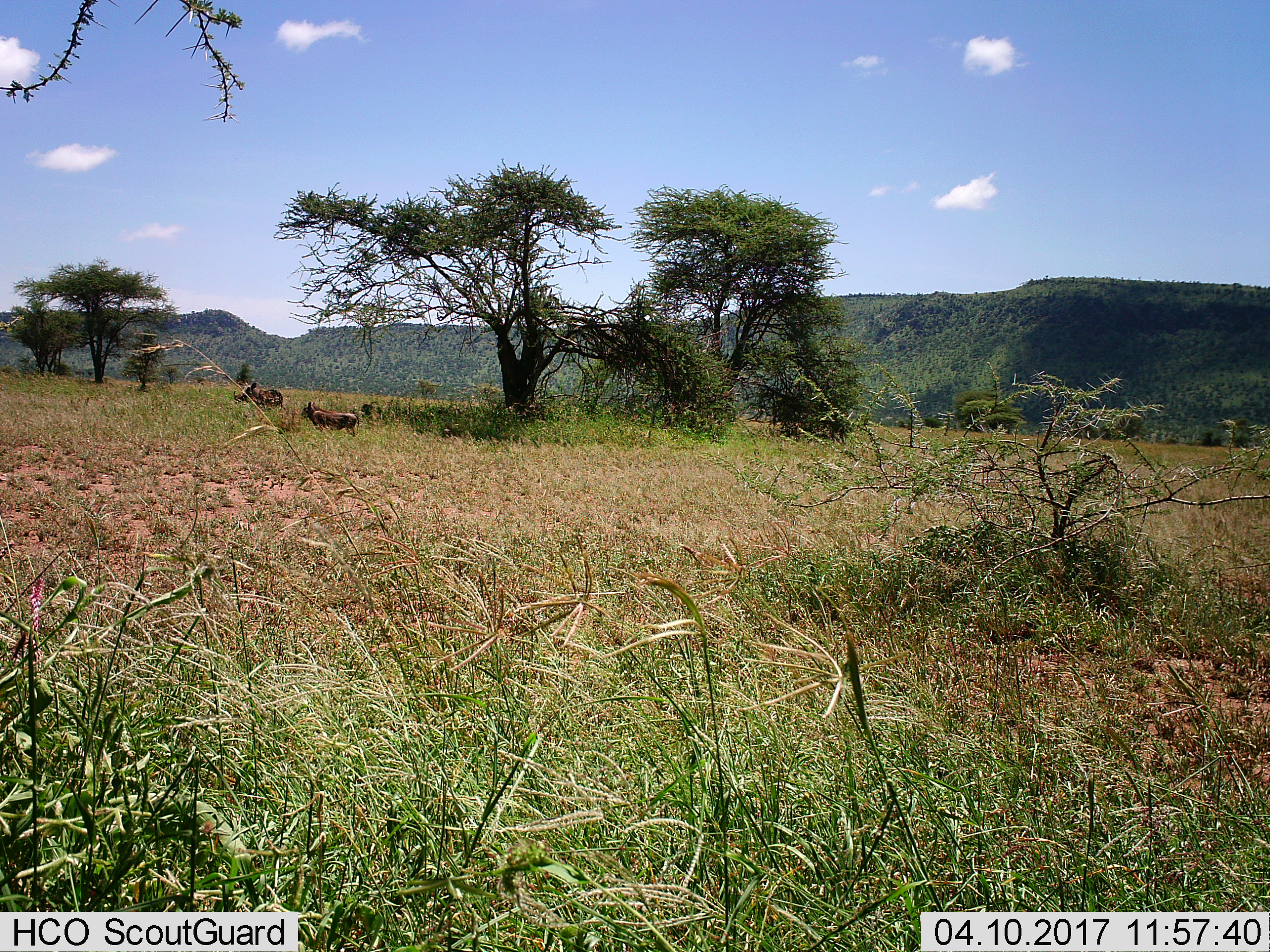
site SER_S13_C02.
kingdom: Animalia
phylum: Chordata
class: Mammalia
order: Artiodactyla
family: Suidae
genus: Phacochoerus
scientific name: Phacochoerus africanus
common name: warthog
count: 2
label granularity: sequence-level